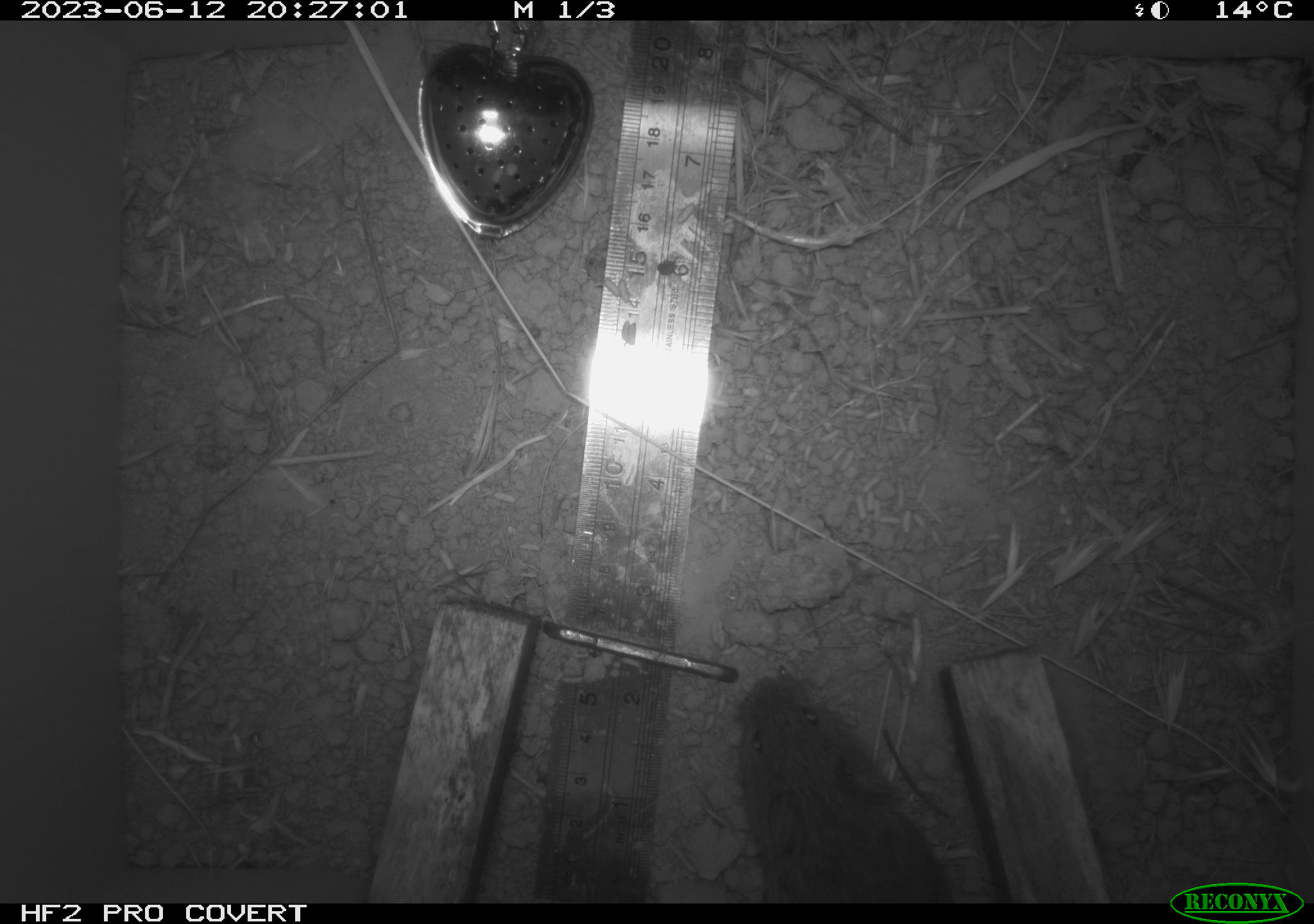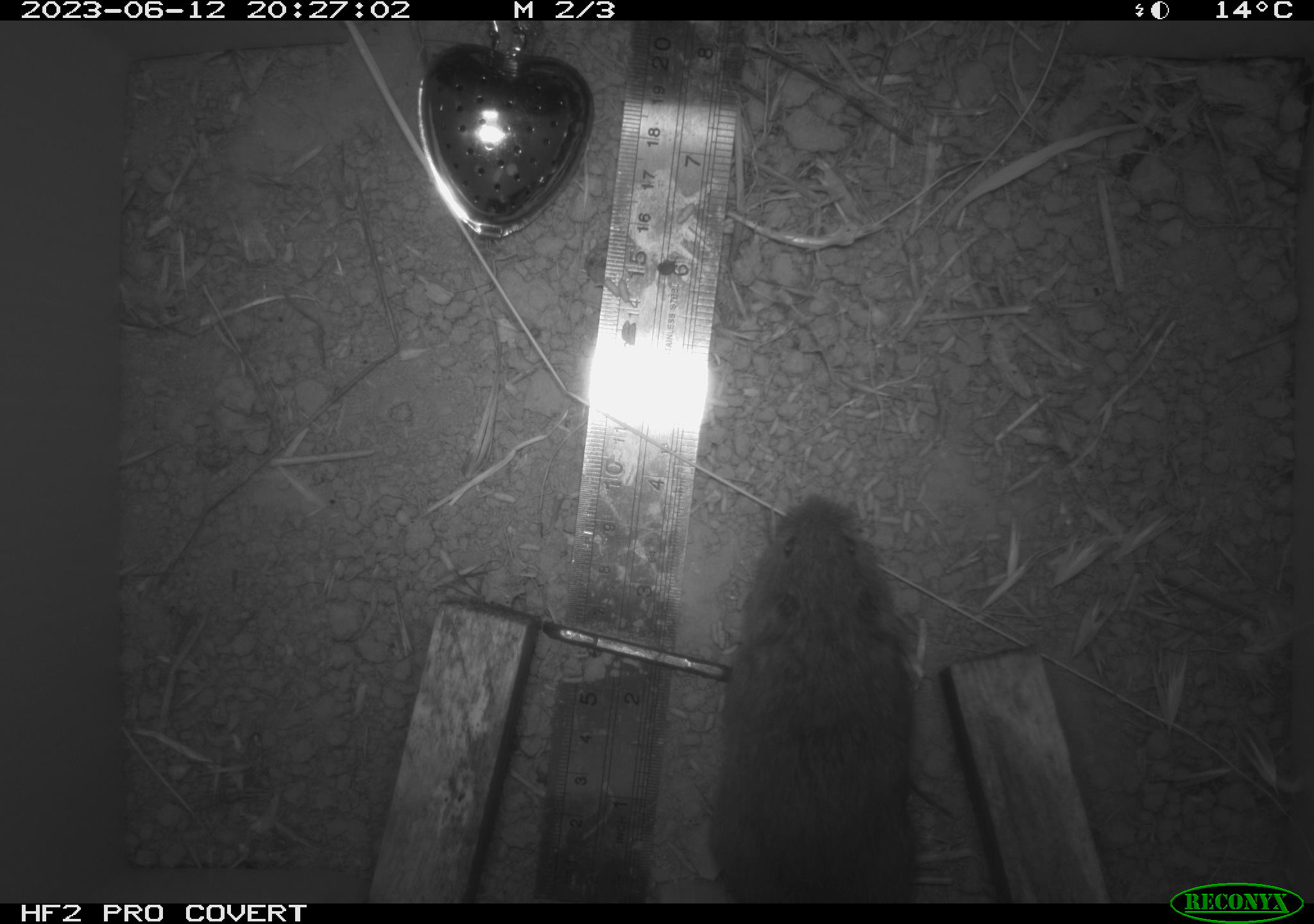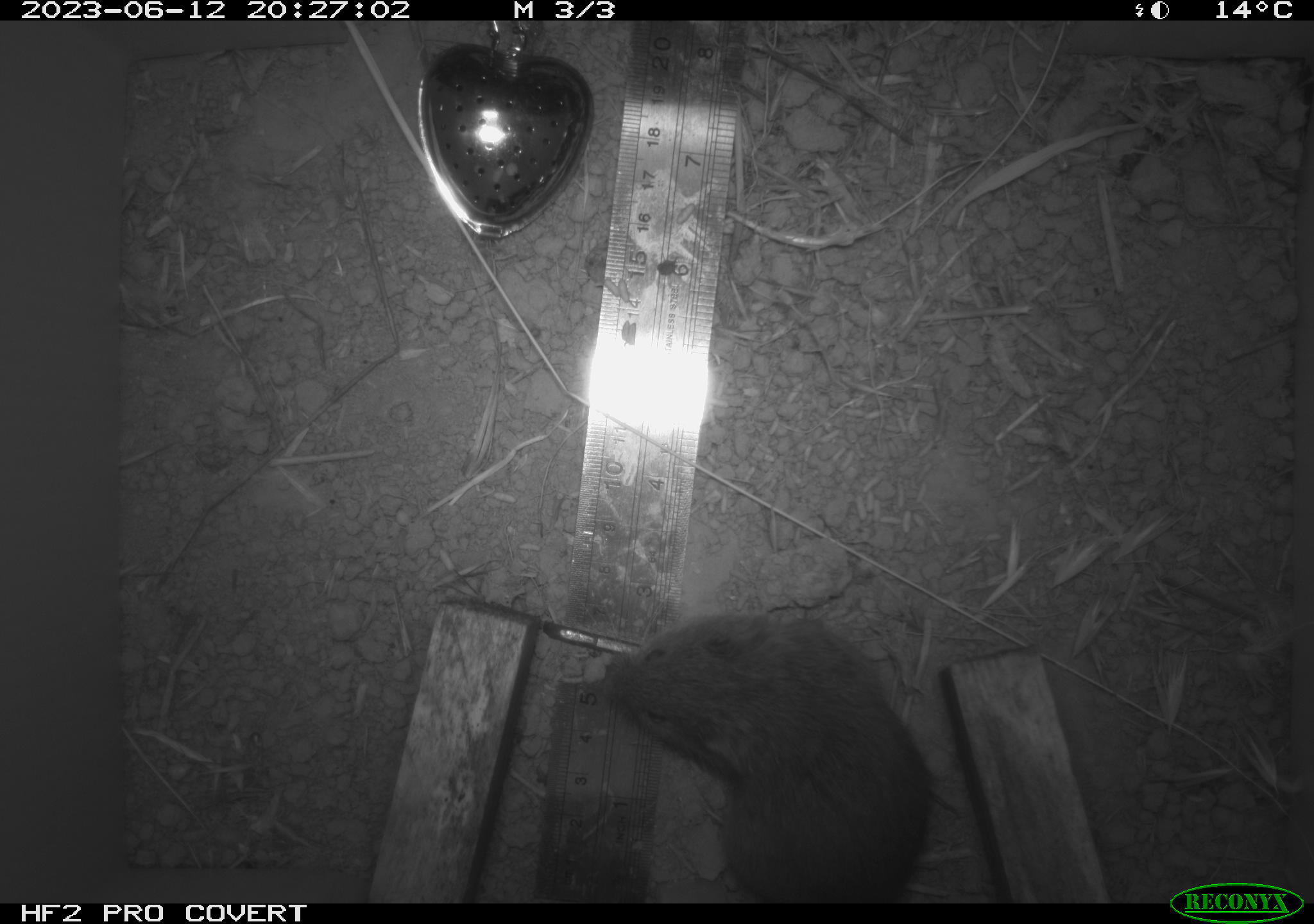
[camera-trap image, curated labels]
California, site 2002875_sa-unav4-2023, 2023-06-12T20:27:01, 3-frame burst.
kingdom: Animalia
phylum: Chordata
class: Mammalia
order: Rodentia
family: Cricetidae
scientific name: Arvicolinae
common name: voles, lemmings, and muskrats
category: arvicolinae subfamily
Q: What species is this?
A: Arvicolinae subfamily (voles, lemmings, and muskrats) (Arvicolinae).